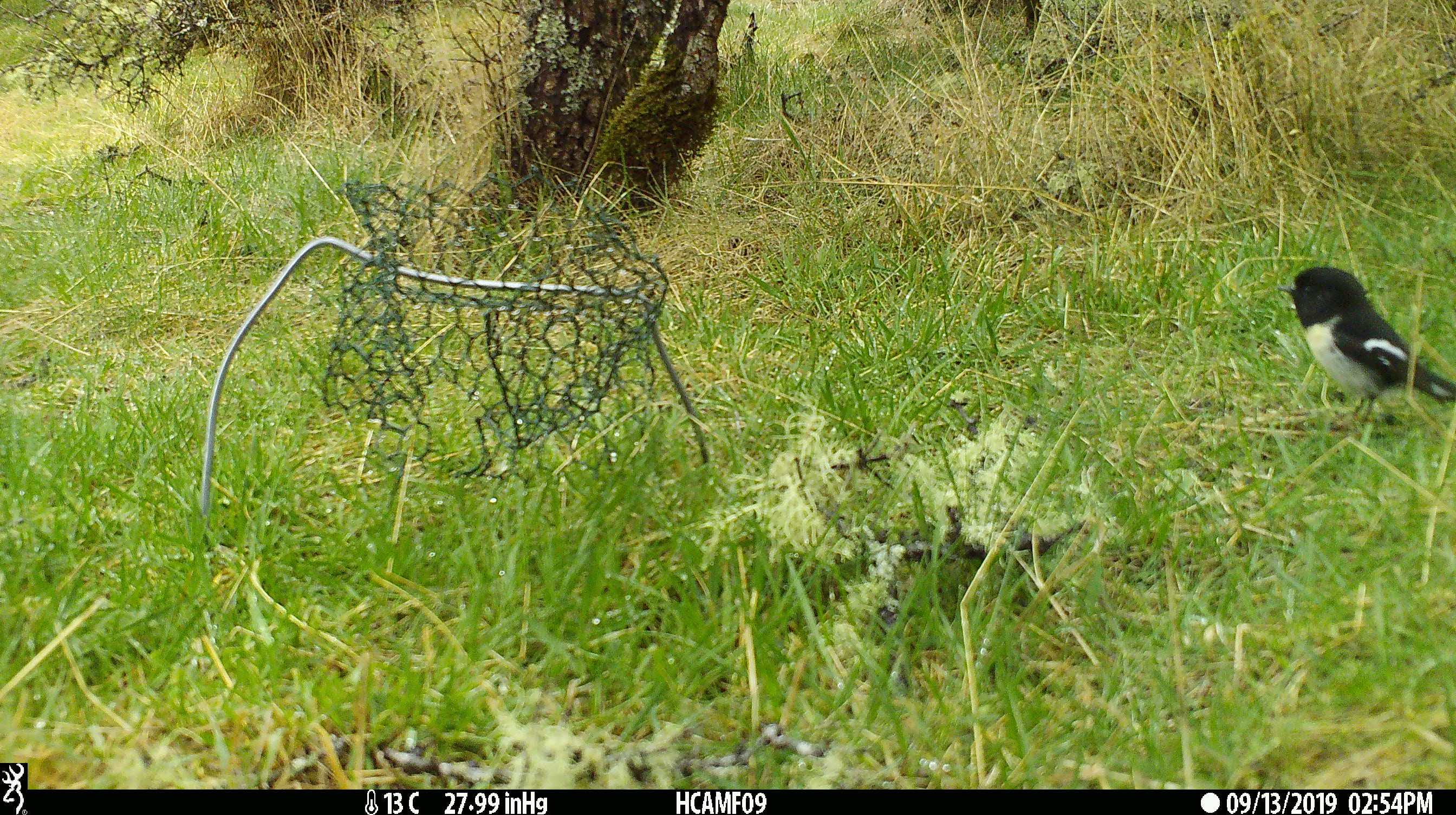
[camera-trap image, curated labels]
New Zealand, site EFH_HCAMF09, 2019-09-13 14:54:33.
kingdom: Animalia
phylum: Chordata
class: Aves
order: Passeriformes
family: Petroicidae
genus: Petroica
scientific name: Petroica macrocephala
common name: tomtit